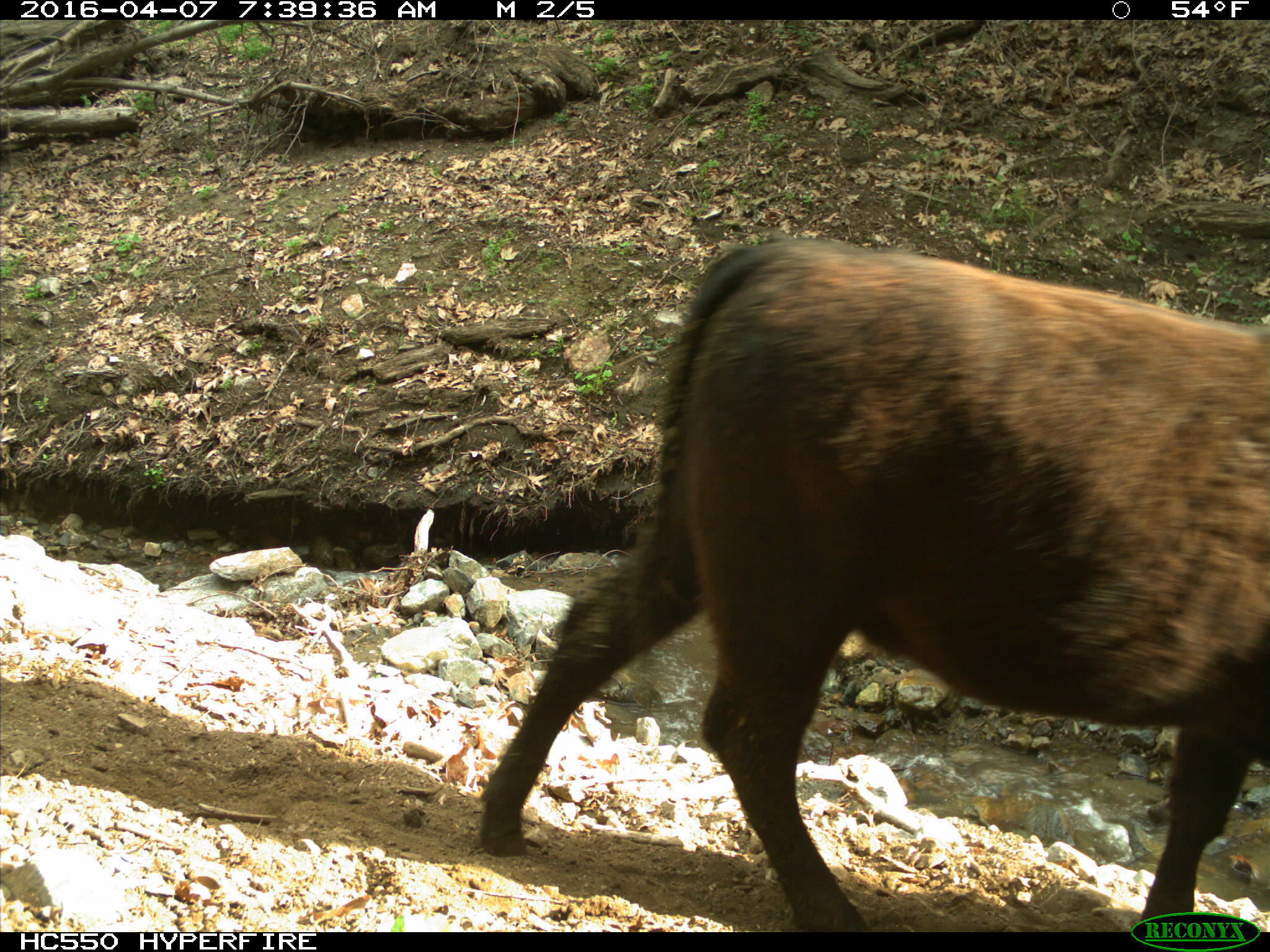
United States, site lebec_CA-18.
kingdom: Animalia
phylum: Chordata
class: Mammalia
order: Artiodactyla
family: Bovidae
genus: Bos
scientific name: Bos taurus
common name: domestic cow